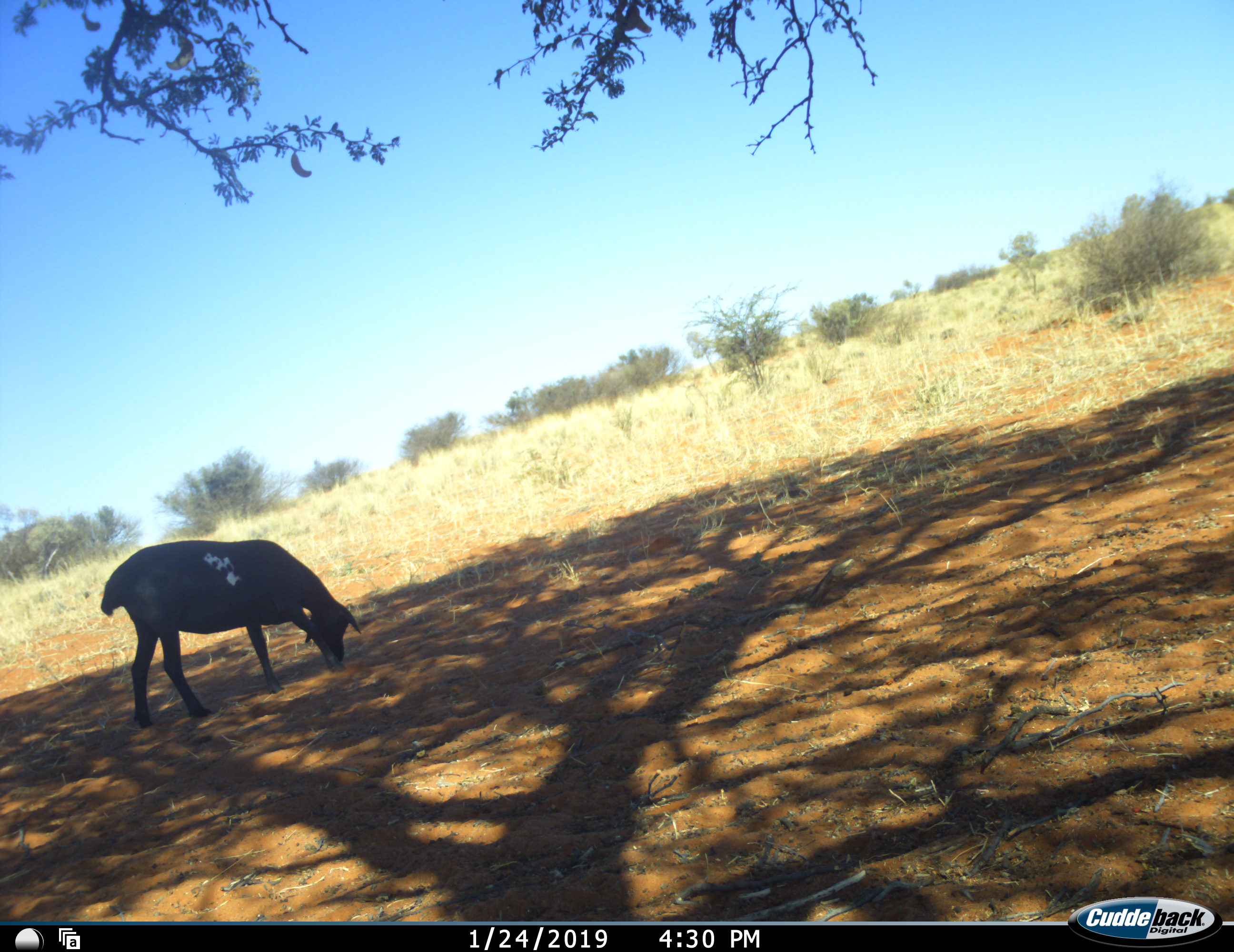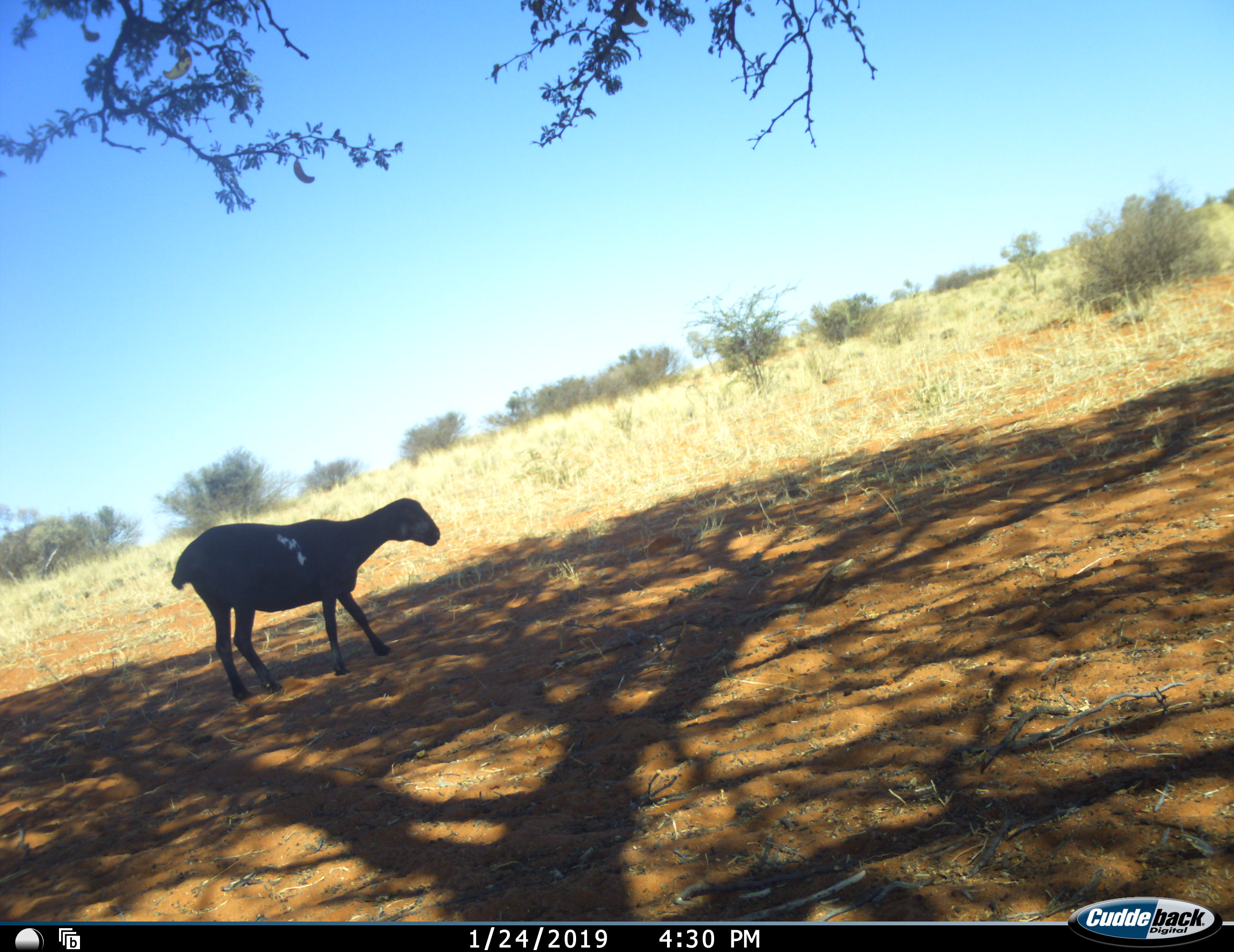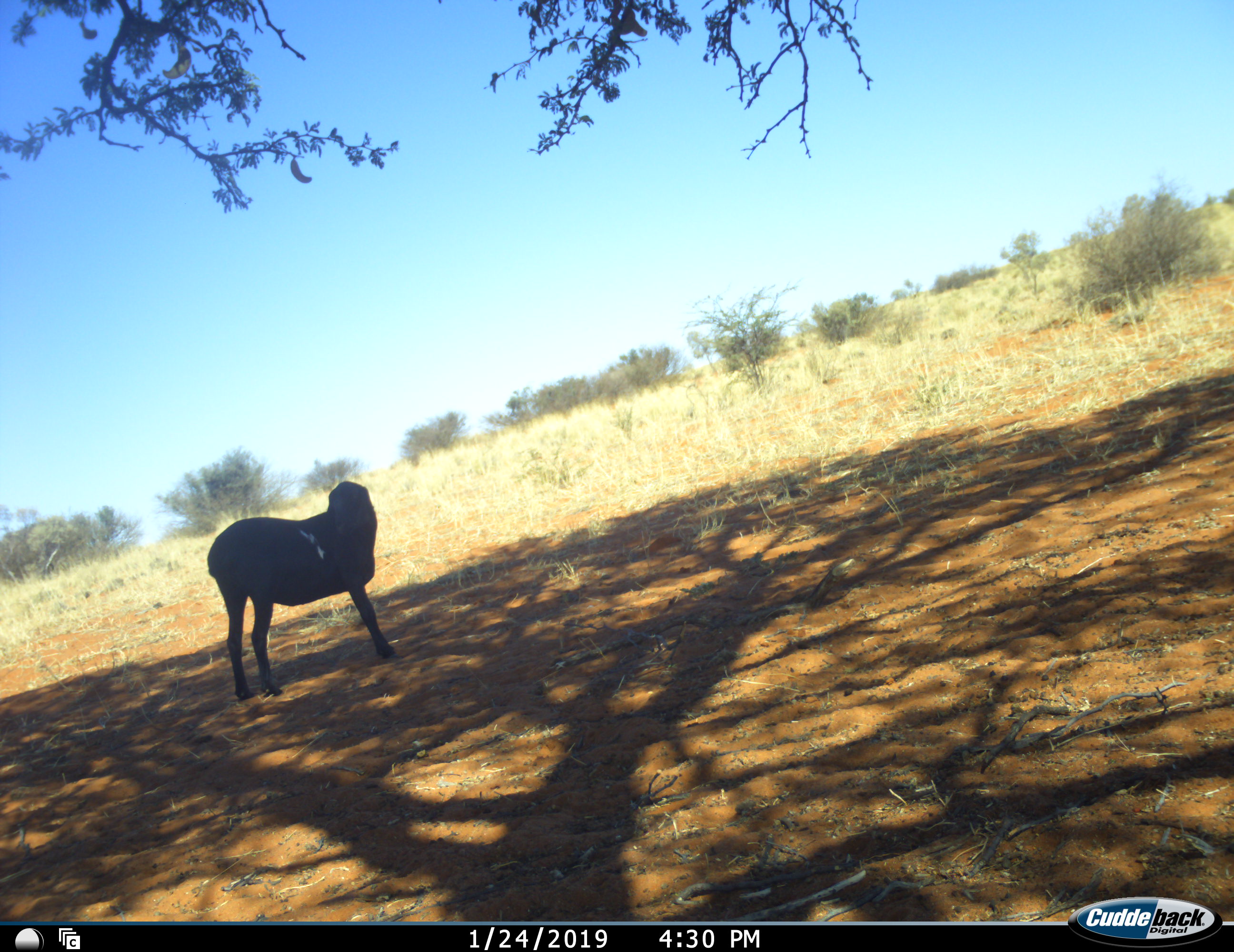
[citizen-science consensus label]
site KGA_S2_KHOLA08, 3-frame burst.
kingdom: Animalia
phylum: Chordata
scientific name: Vertebrata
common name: domestic animal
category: domesticanimal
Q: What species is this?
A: Domesticanimal (domestic animal) (Vertebrata).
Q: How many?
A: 1.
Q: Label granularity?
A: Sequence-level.